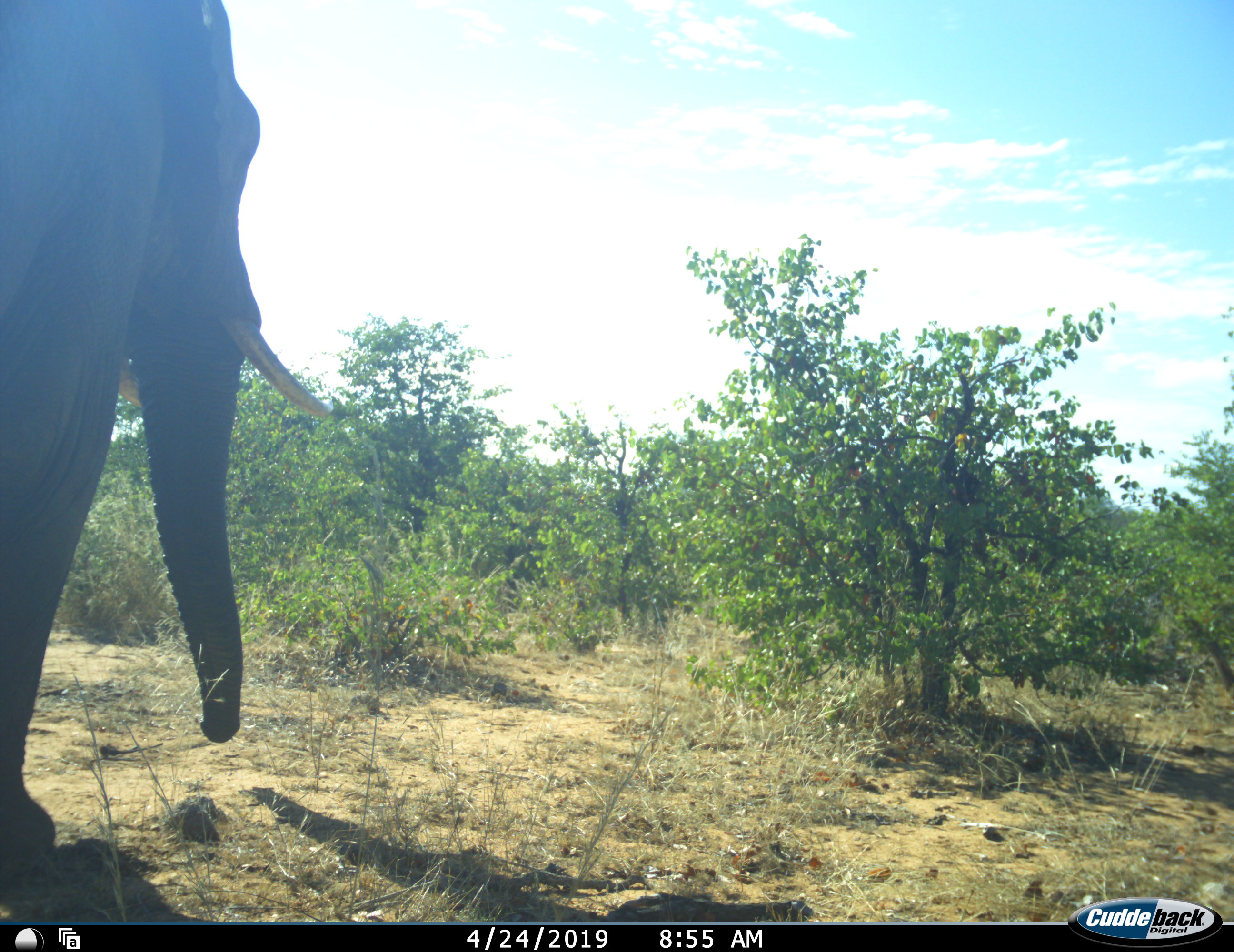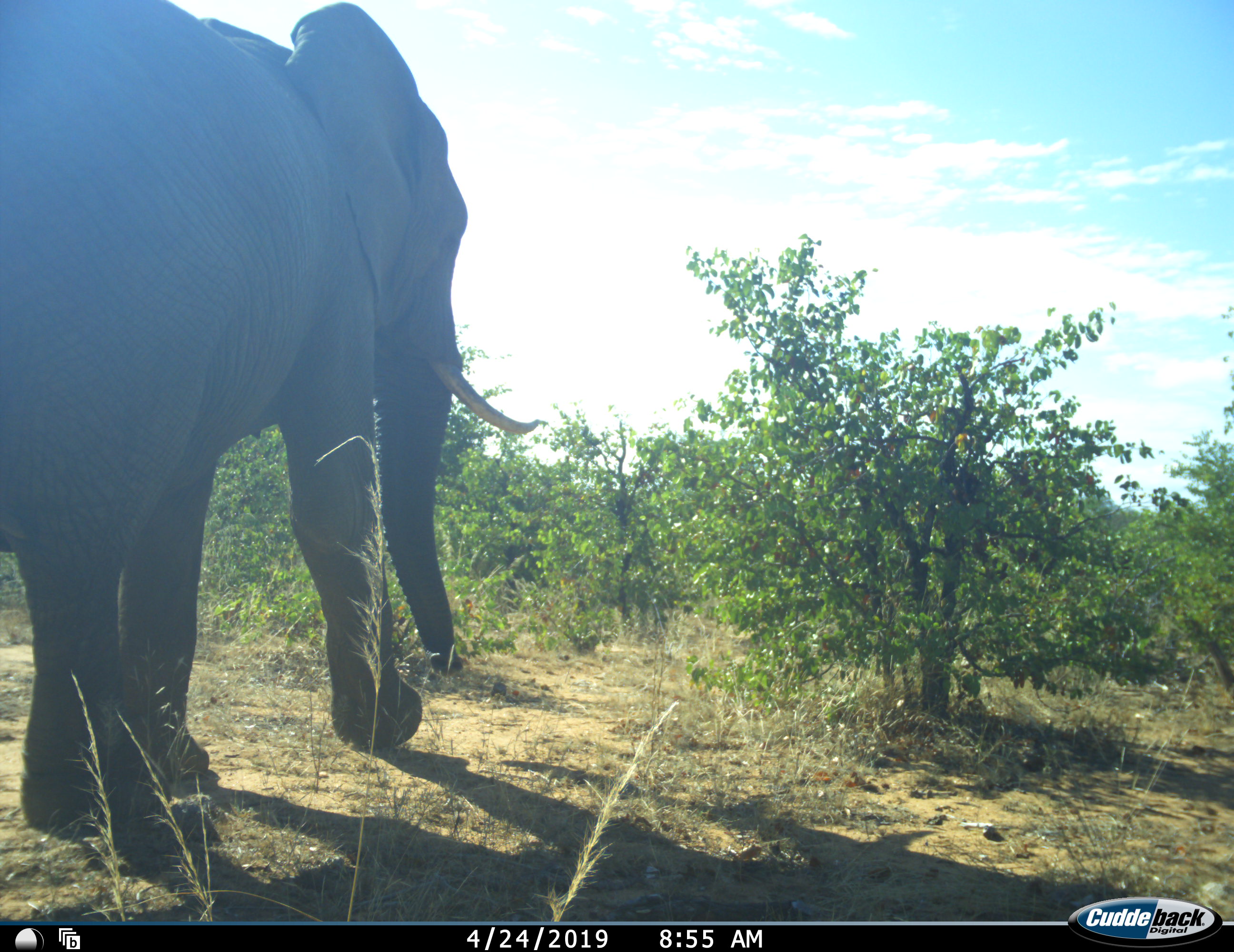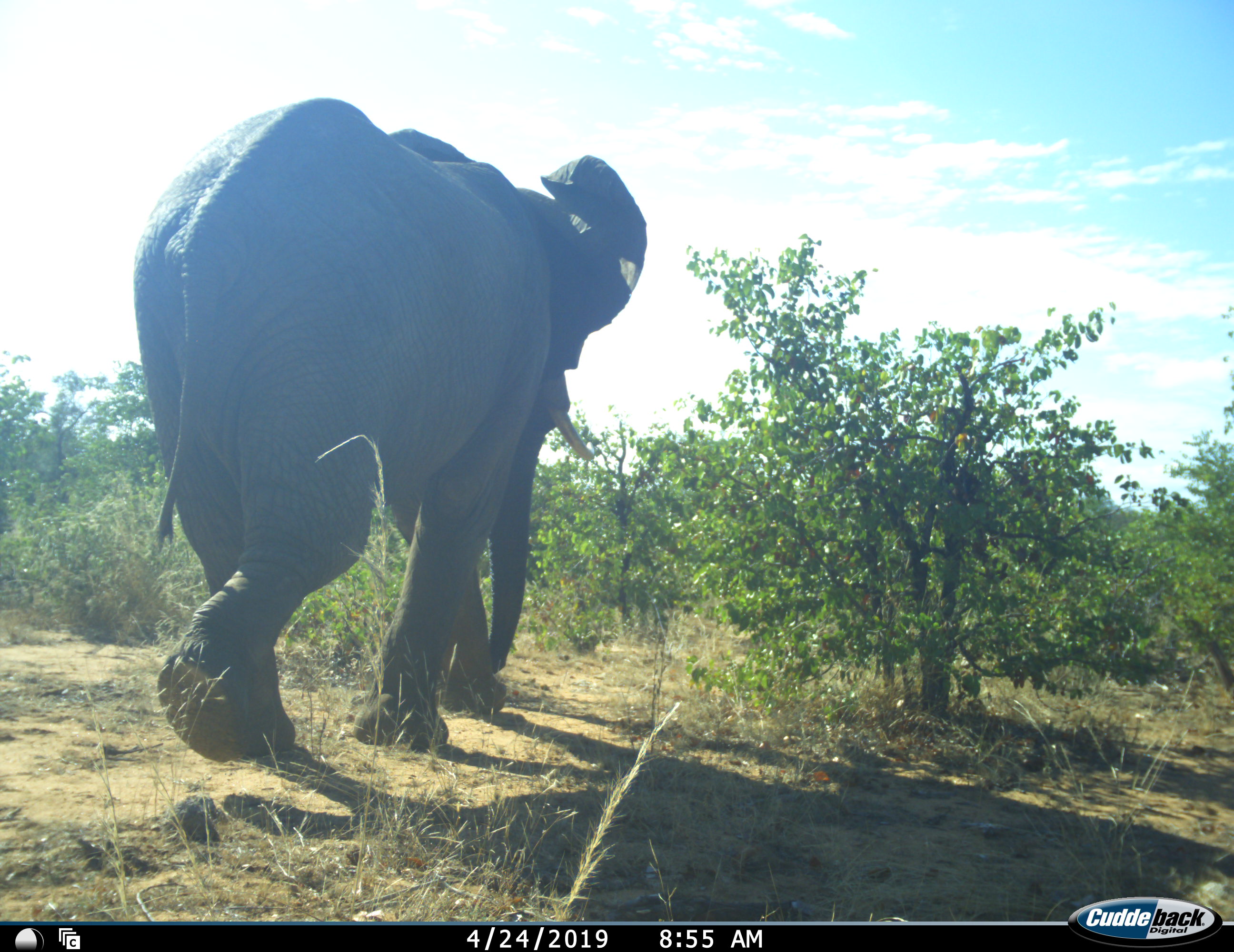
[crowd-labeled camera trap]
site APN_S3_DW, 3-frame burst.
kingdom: Animalia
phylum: Chordata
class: Mammalia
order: Proboscidea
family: Elephantidae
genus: Loxodonta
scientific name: Loxodonta africana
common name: african bush elephant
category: elephant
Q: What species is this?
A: Elephant (african bush elephant) (Loxodonta africana).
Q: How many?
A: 1.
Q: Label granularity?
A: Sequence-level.